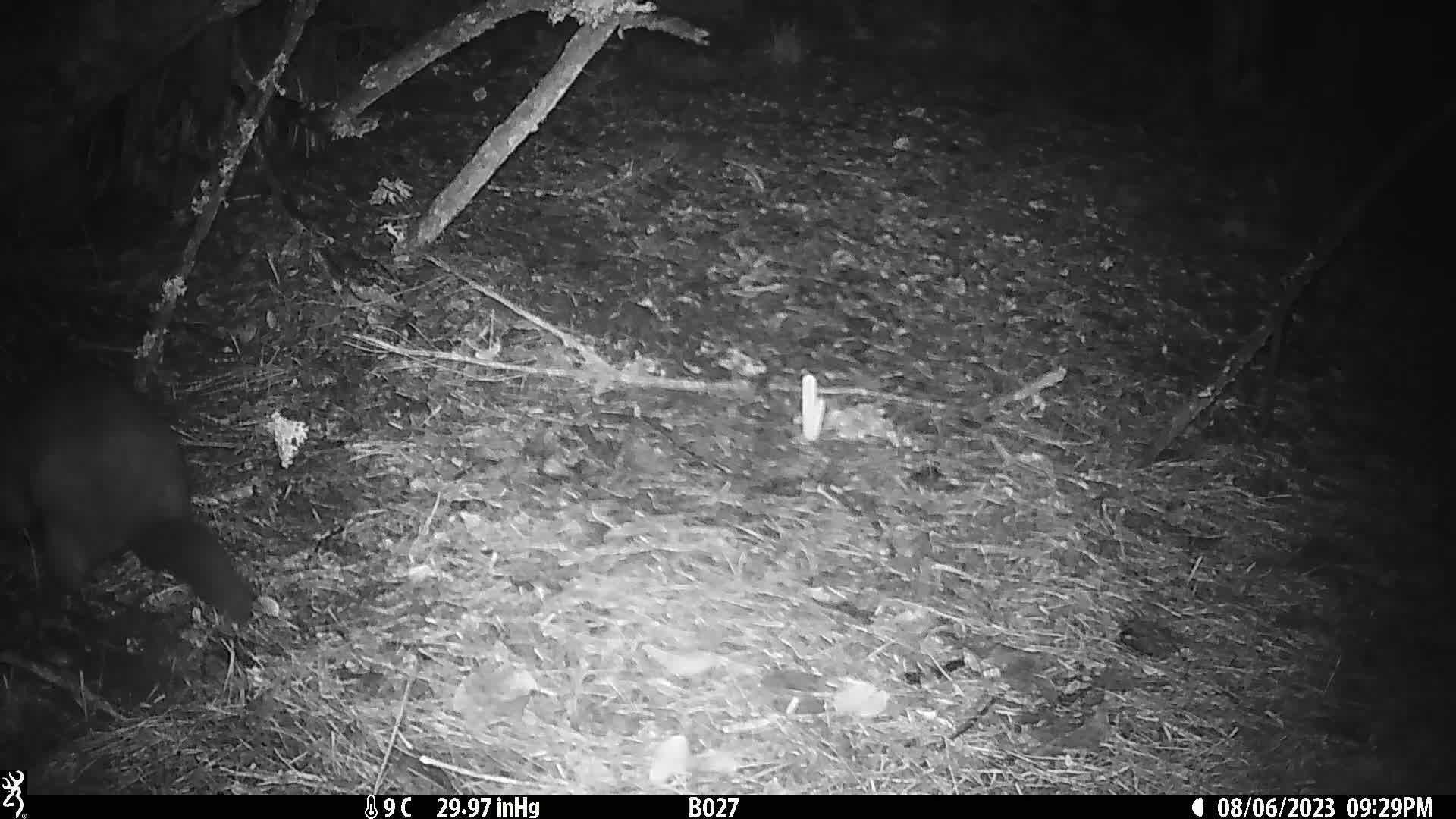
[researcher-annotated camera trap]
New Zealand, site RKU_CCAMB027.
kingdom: Animalia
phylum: Chordata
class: Mammalia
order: Diprotodontia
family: Phalangeridae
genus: Trichosurus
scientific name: Trichosurus vulpecula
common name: common brushtail possum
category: possum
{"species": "possum (common brushtail possum) (Trichosurus vulpecula)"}